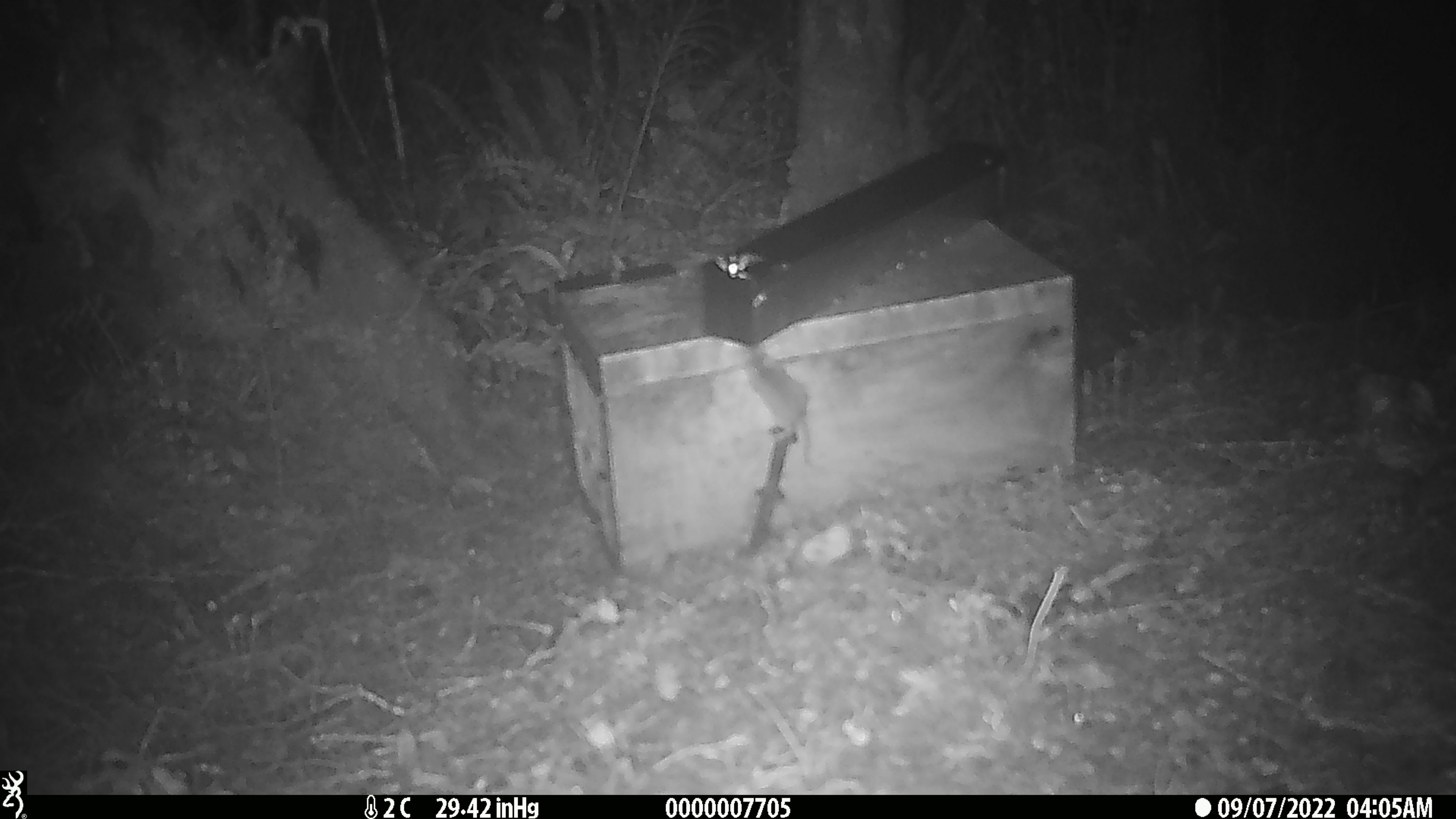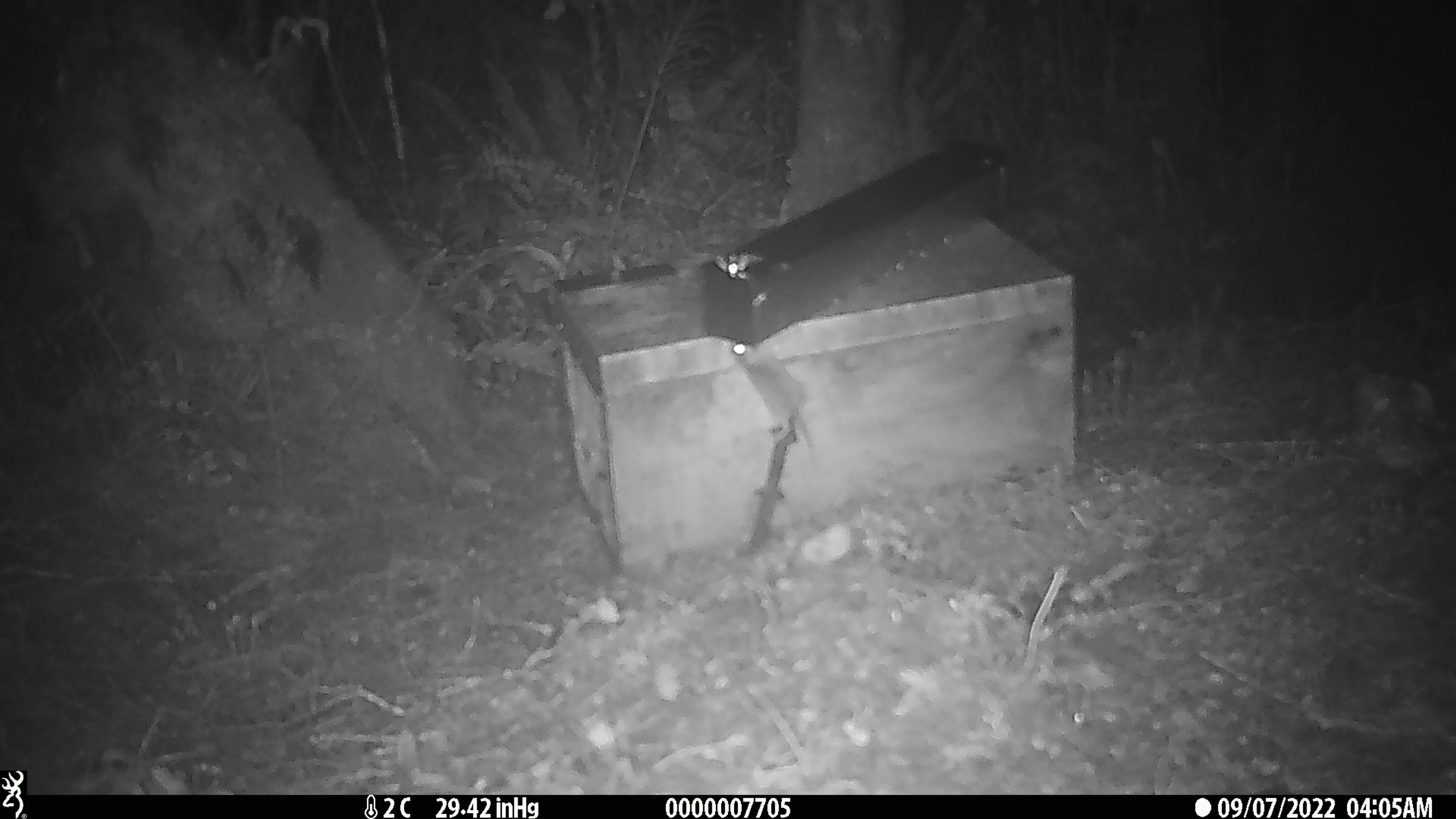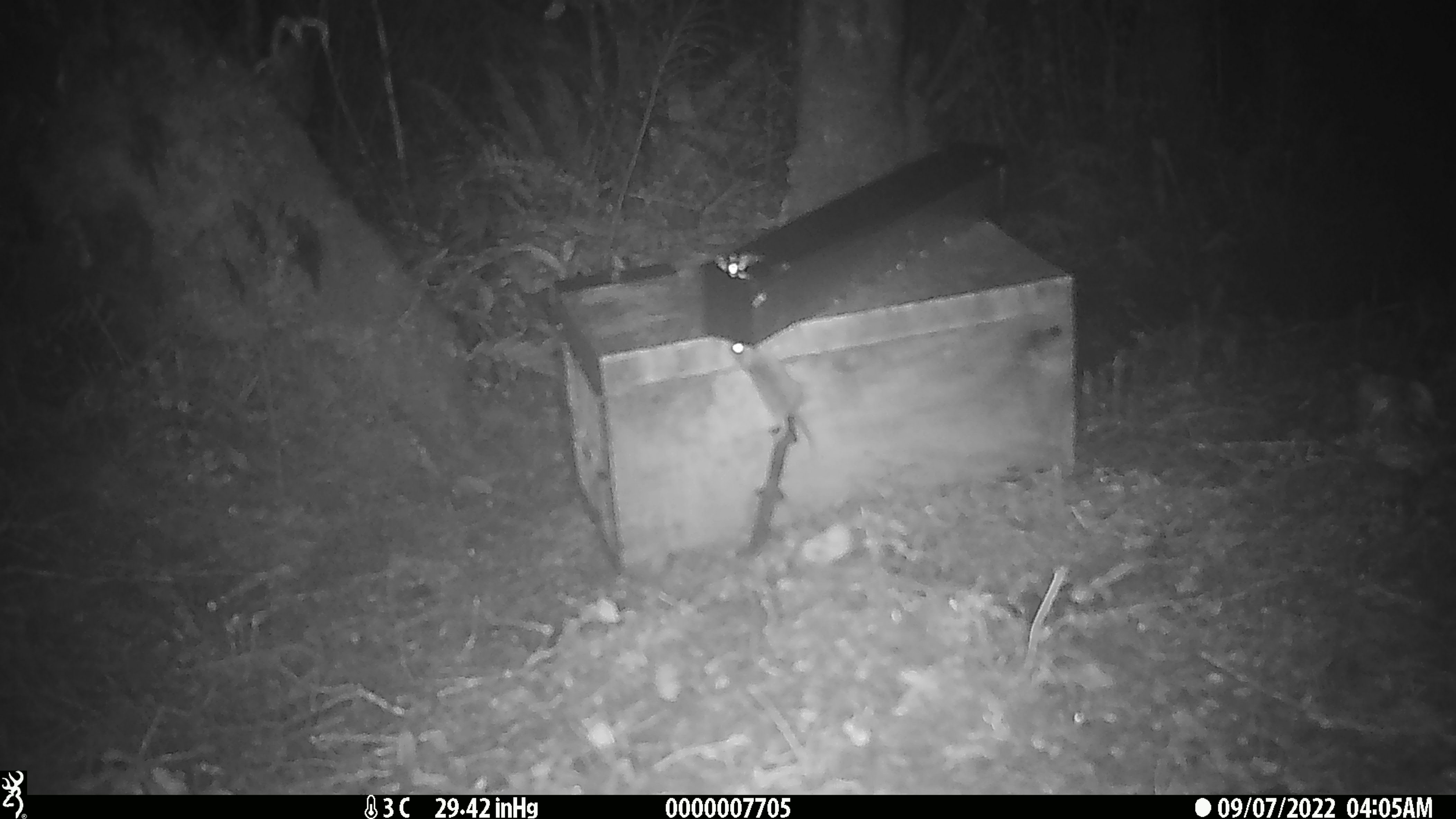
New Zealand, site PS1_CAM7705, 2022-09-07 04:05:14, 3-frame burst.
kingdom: Animalia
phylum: Chordata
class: Mammalia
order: Rodentia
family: Muridae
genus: Mus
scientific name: Mus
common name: mouse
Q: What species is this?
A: Mouse (Mus).